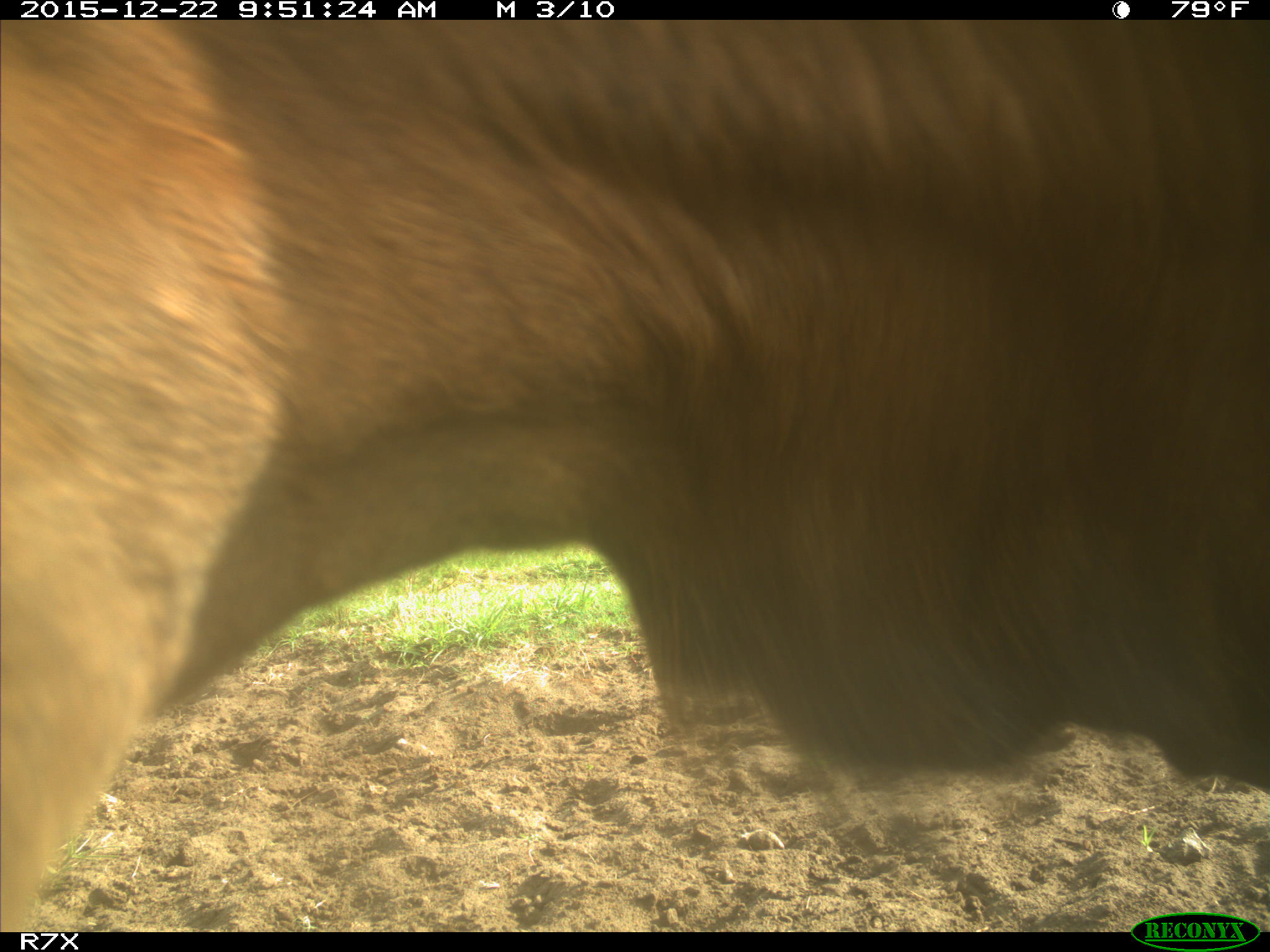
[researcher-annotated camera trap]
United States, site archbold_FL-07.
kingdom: Animalia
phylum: Chordata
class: Mammalia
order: Artiodactyla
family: Bovidae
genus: Bos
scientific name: Bos taurus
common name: domestic cow